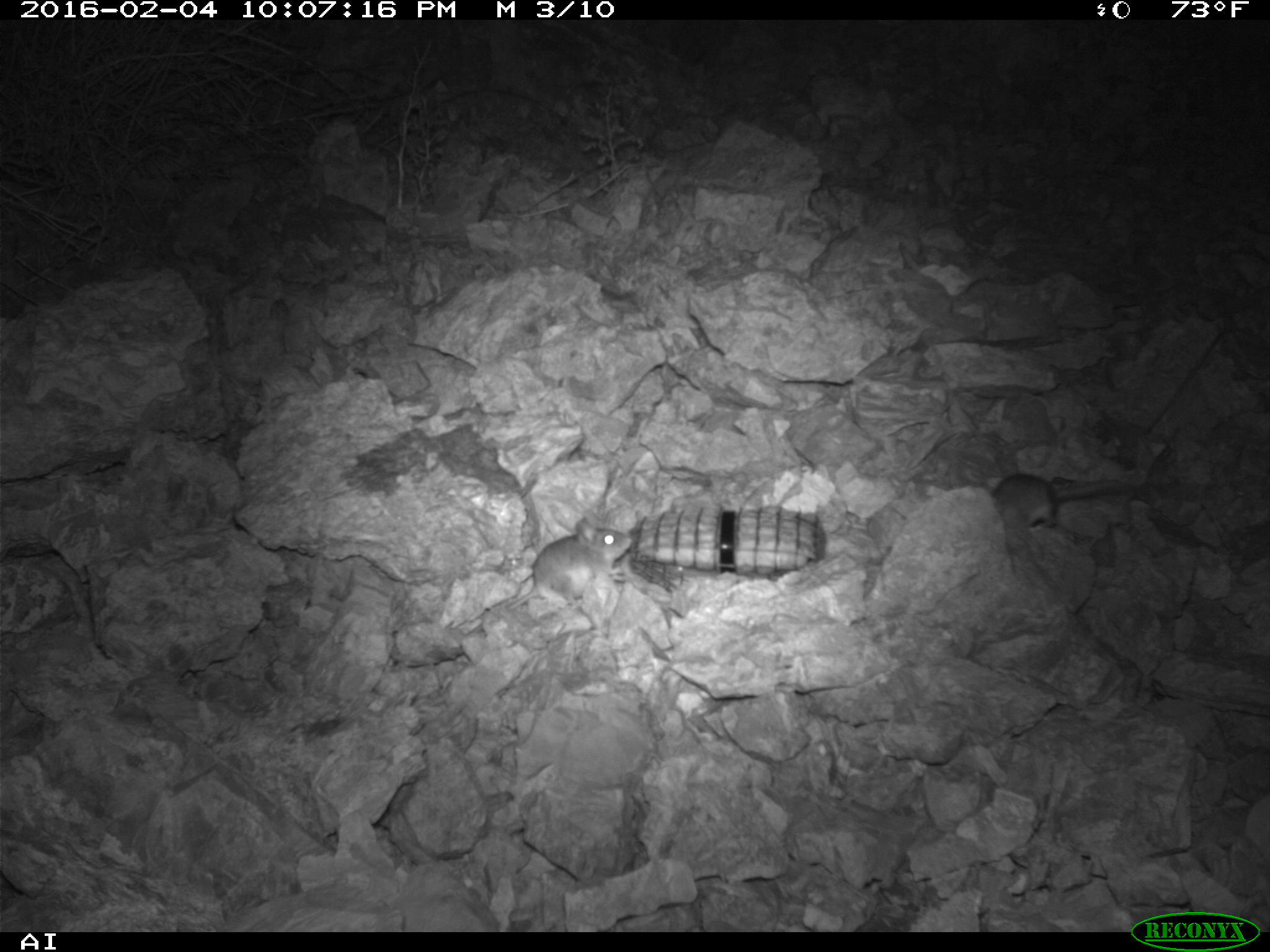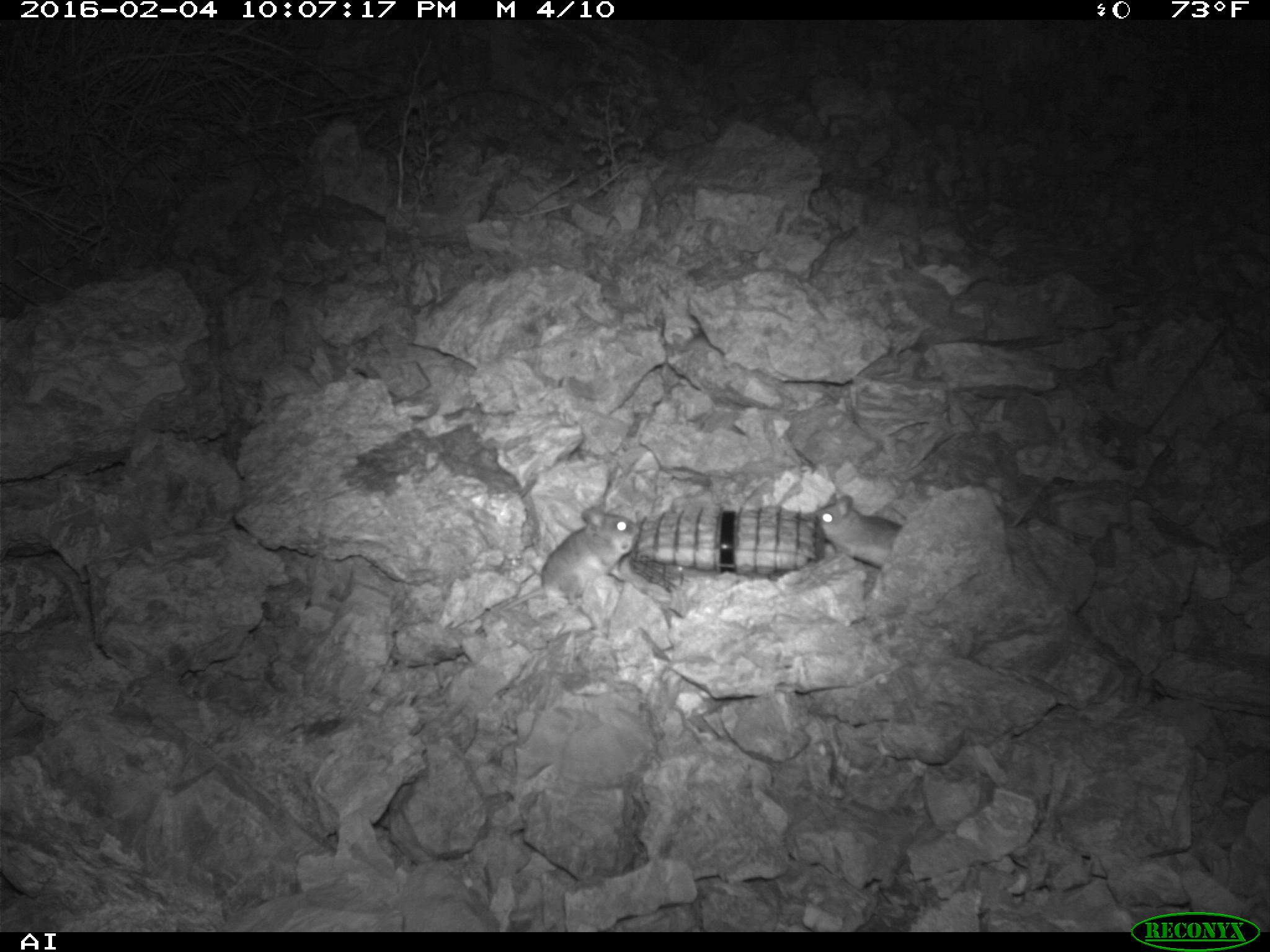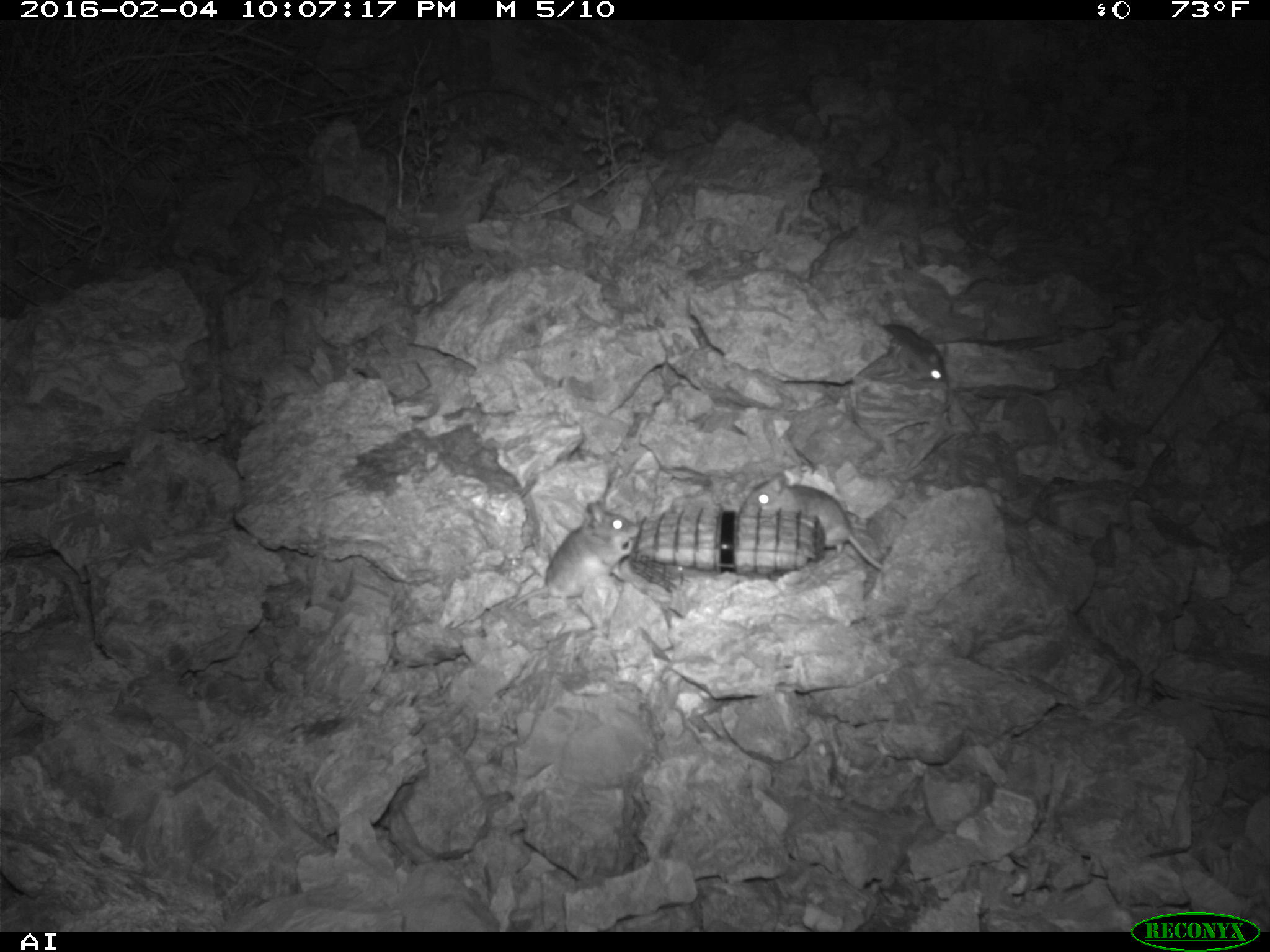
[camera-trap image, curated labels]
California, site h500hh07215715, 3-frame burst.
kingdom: Animalia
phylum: Chordata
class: Mammalia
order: Rodentia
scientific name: Rodentia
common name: rodent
Rodent (Rodentia).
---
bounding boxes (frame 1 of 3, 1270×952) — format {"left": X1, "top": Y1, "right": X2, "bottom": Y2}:
rodent: {"left": 461, "top": 516, "right": 633, "bottom": 633}; {"left": 987, "top": 470, "right": 1119, "bottom": 529}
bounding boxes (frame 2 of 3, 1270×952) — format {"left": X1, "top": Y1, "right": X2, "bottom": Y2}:
rodent: {"left": 473, "top": 505, "right": 637, "bottom": 630}; {"left": 813, "top": 488, "right": 897, "bottom": 567}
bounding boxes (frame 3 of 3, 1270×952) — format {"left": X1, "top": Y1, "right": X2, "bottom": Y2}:
rodent: {"left": 508, "top": 500, "right": 639, "bottom": 608}; {"left": 740, "top": 472, "right": 882, "bottom": 570}; {"left": 881, "top": 324, "right": 948, "bottom": 386}